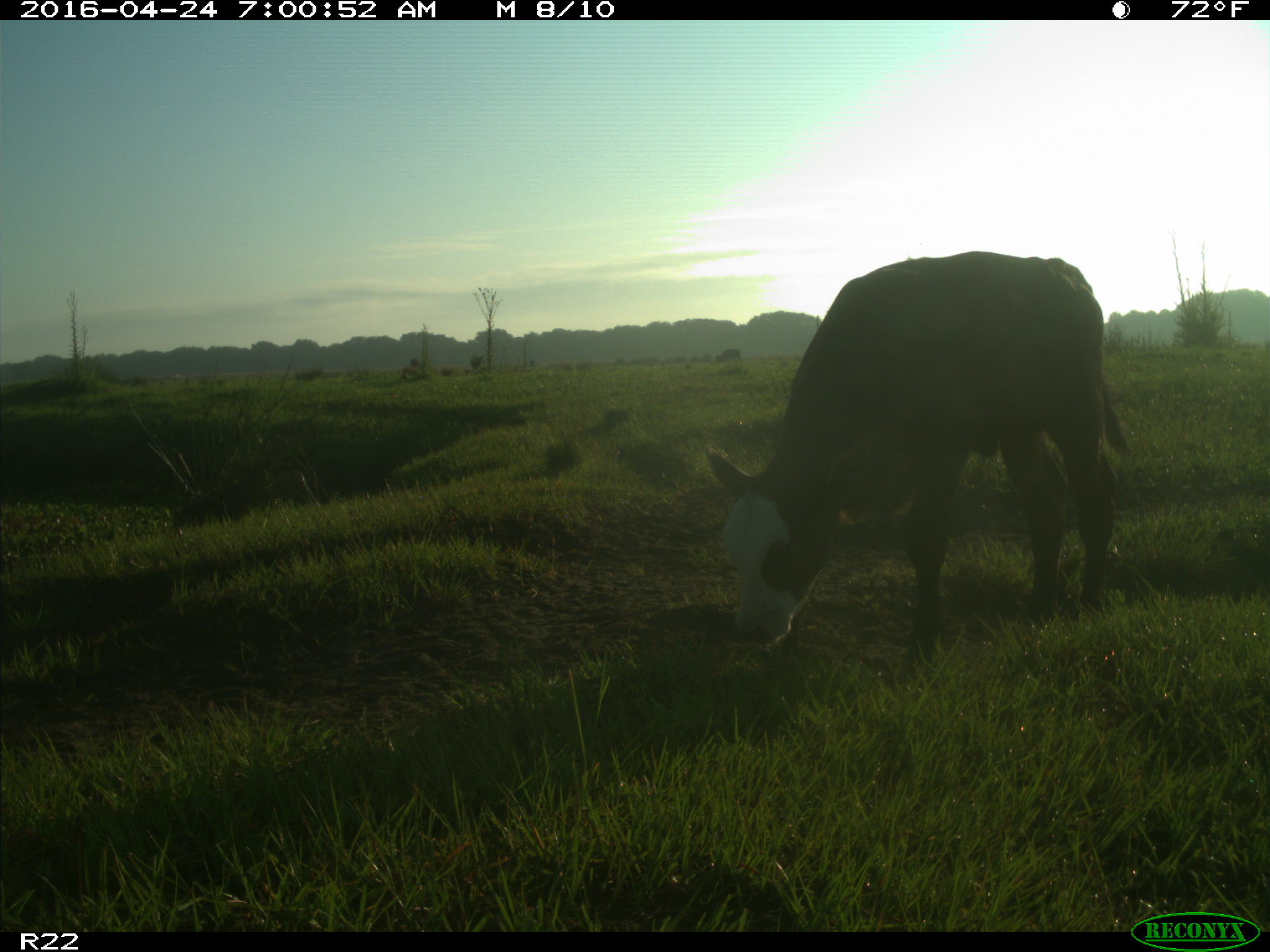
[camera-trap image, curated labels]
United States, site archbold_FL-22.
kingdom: Animalia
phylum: Chordata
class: Mammalia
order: Artiodactyla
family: Bovidae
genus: Bos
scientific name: Bos taurus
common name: domestic cow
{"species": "Bos taurus (domestic cow)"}